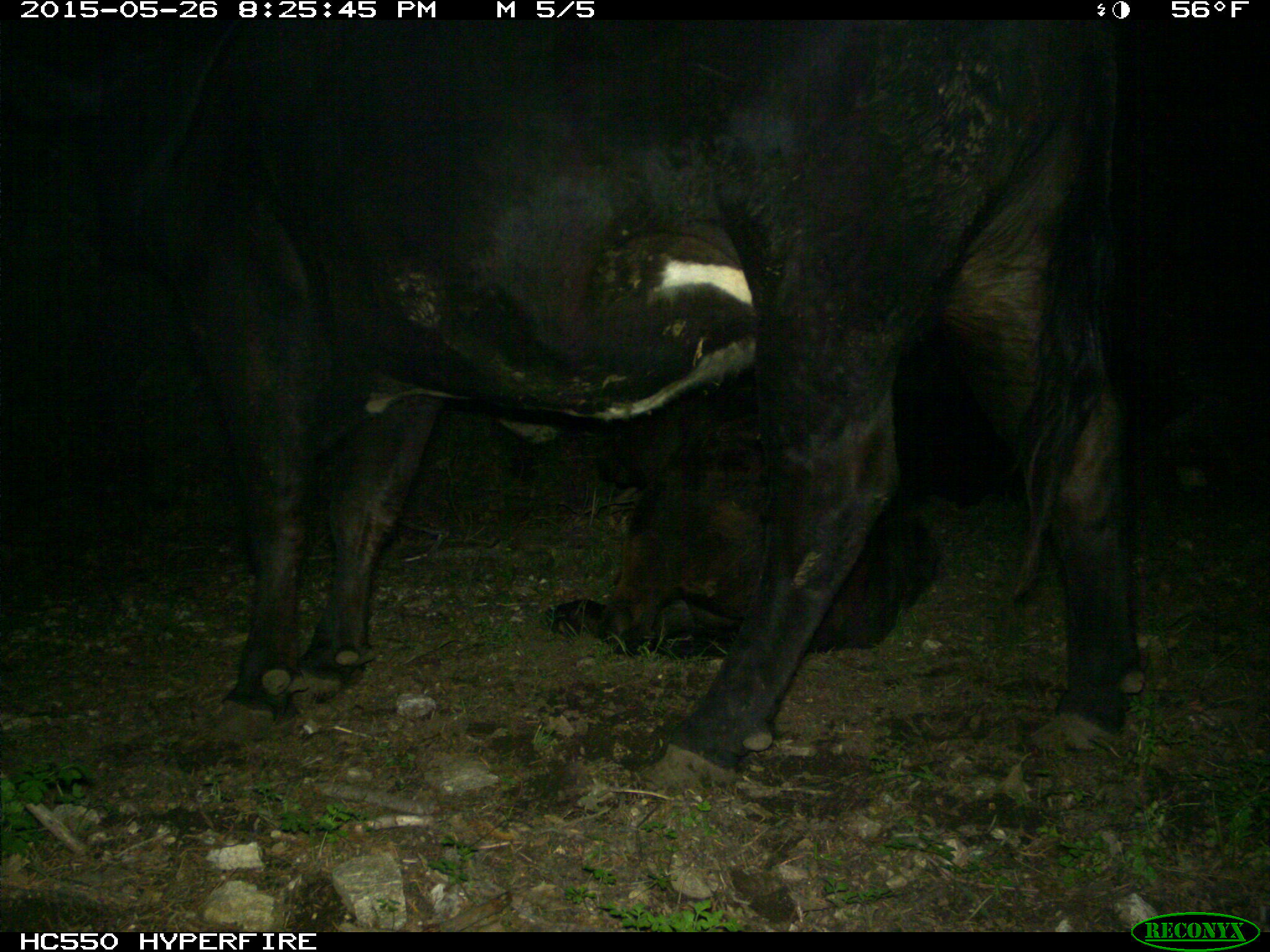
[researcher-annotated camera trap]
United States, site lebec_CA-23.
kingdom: Animalia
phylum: Chordata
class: Mammalia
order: Artiodactyla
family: Bovidae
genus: Bos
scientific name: Bos taurus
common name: domestic cow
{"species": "Bos taurus (domestic cow)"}